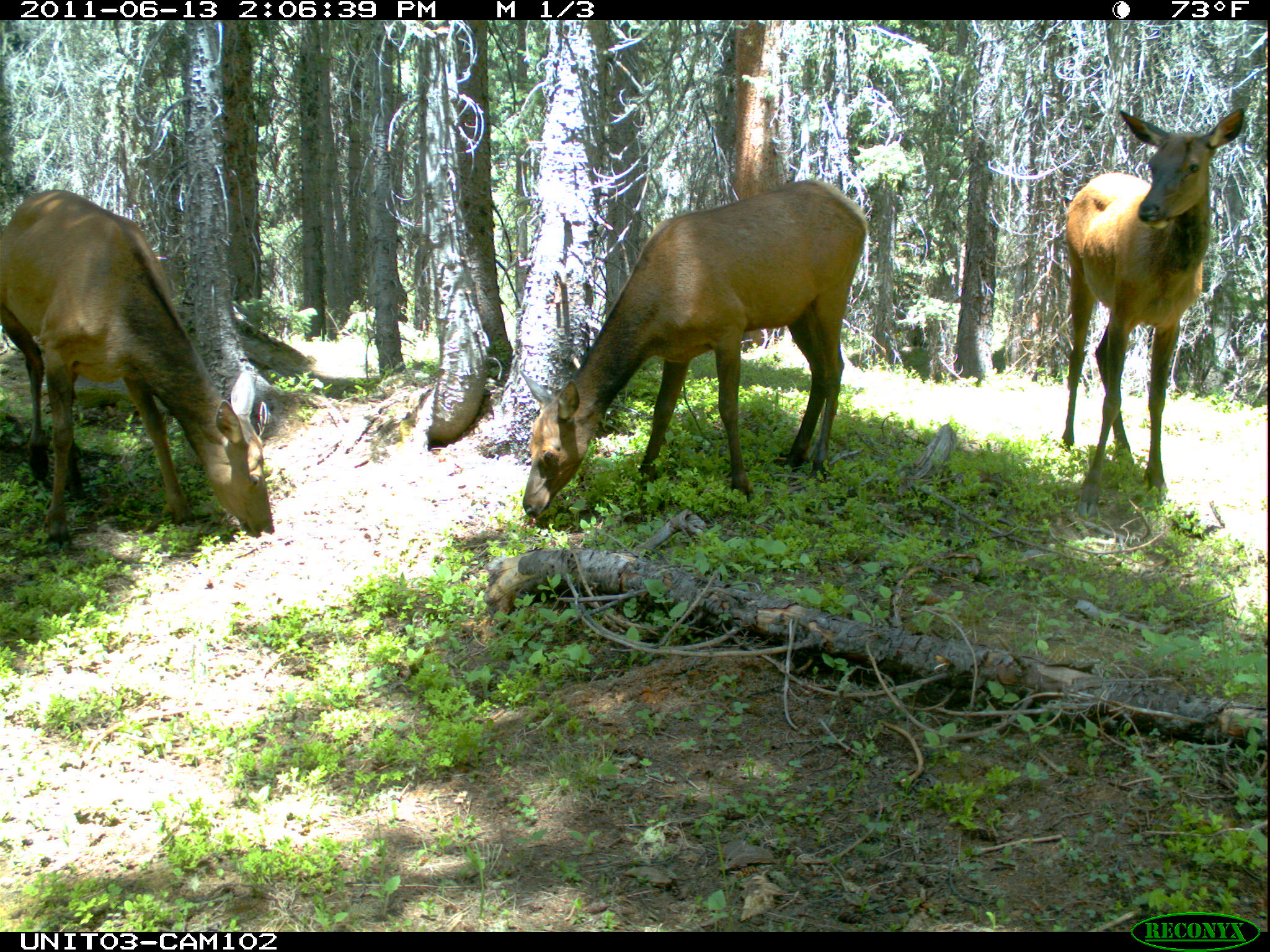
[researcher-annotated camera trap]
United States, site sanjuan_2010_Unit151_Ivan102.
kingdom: Animalia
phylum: Chordata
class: Mammalia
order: Artiodactyla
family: Cervidae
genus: Cervus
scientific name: Cervus elaphus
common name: red deer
Cervus elaphus (red deer).